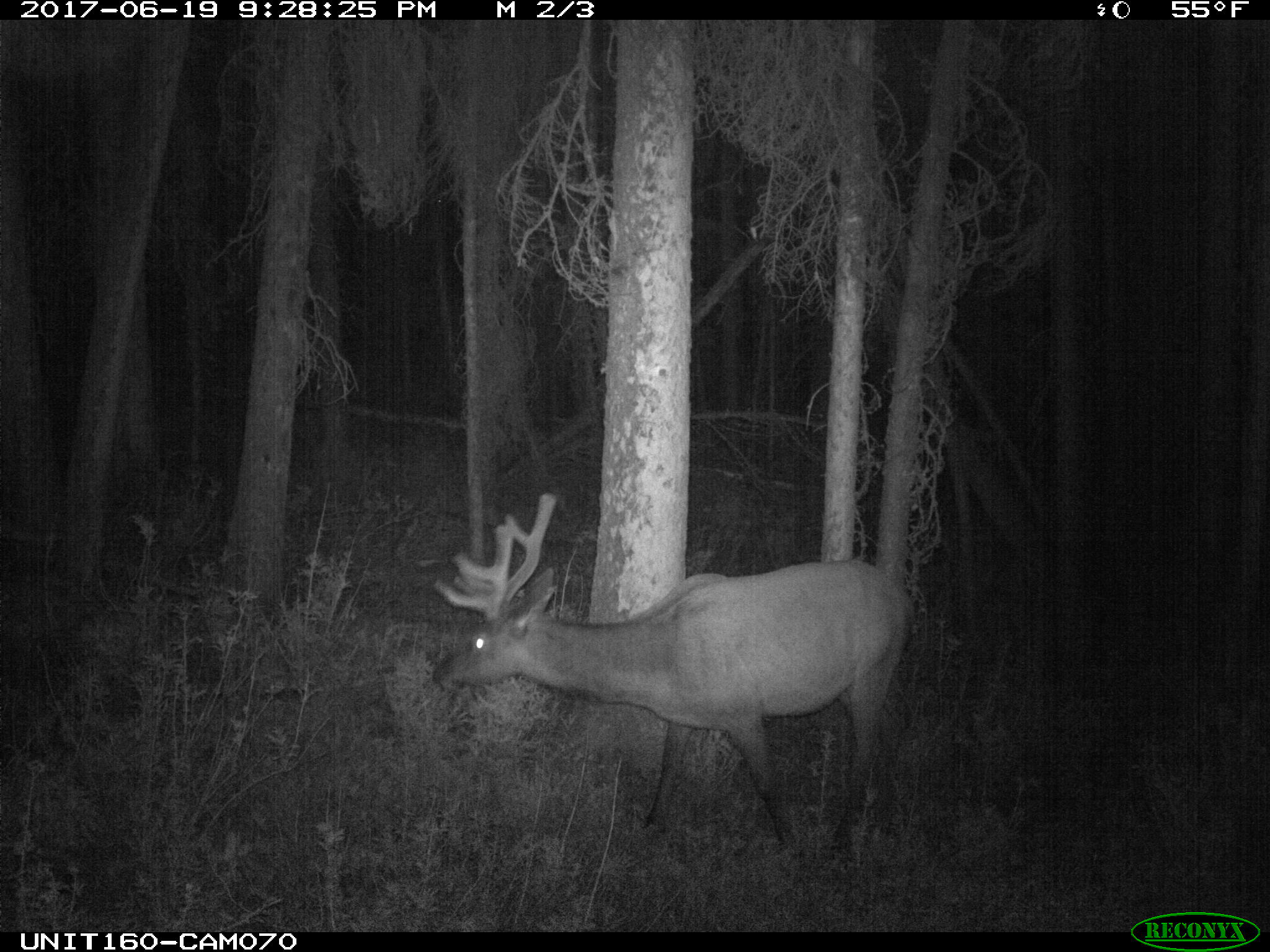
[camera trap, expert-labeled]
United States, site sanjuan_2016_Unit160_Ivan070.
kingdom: Animalia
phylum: Chordata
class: Mammalia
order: Artiodactyla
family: Cervidae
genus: Cervus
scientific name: Cervus elaphus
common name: red deer